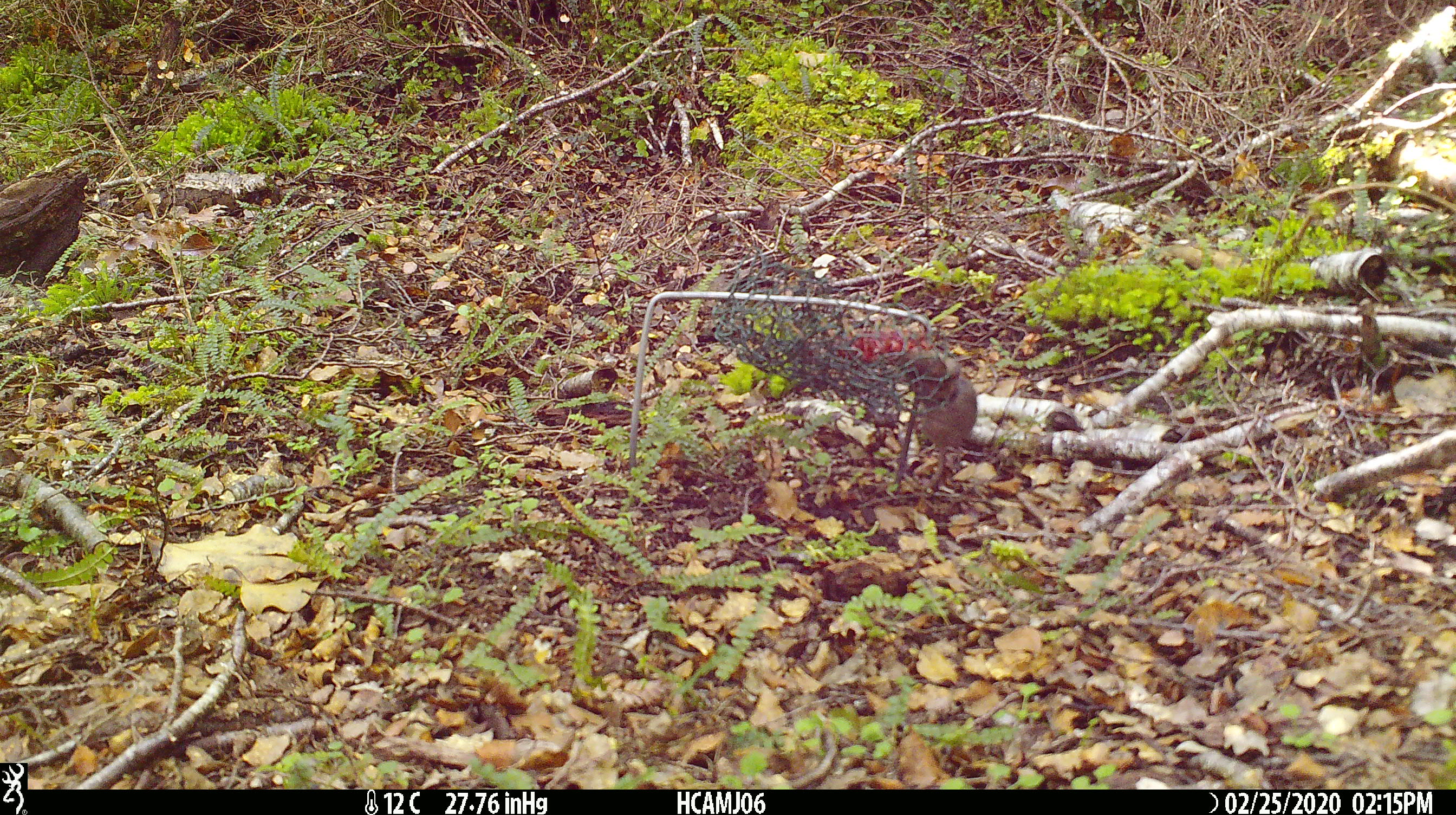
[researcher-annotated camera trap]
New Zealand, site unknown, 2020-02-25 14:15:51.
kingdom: Animalia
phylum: Chordata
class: Mammalia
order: Rodentia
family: Muridae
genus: Mus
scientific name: Mus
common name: mouse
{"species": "mouse (Mus)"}